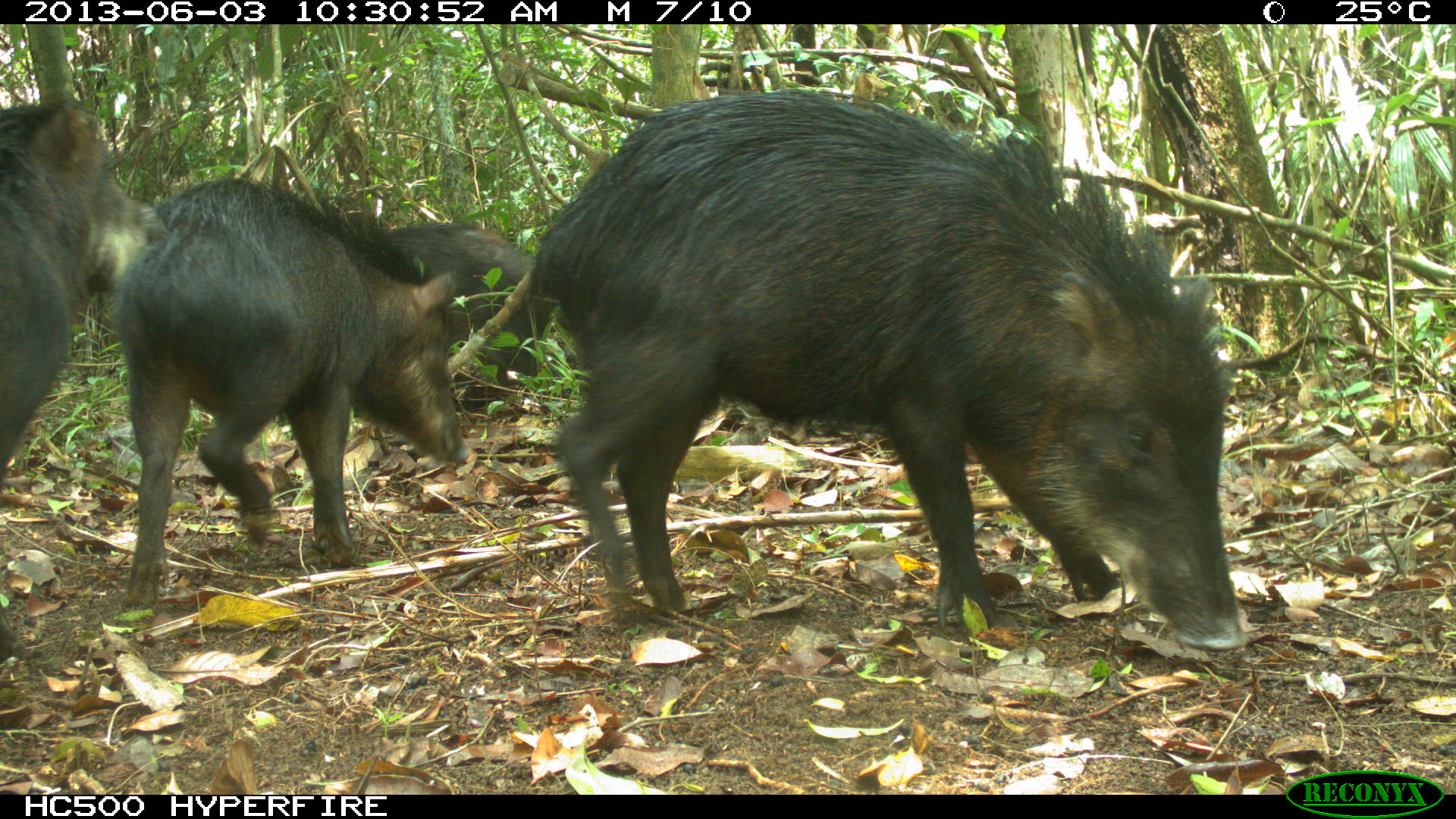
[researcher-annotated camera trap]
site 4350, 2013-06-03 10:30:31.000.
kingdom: Animalia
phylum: Chordata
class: Mammalia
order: Artiodactyla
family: Tayassuidae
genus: Tayassu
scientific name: Tayassu pecari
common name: white-lipped peccary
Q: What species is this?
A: Tayassu pecari (white-lipped peccary).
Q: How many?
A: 6.